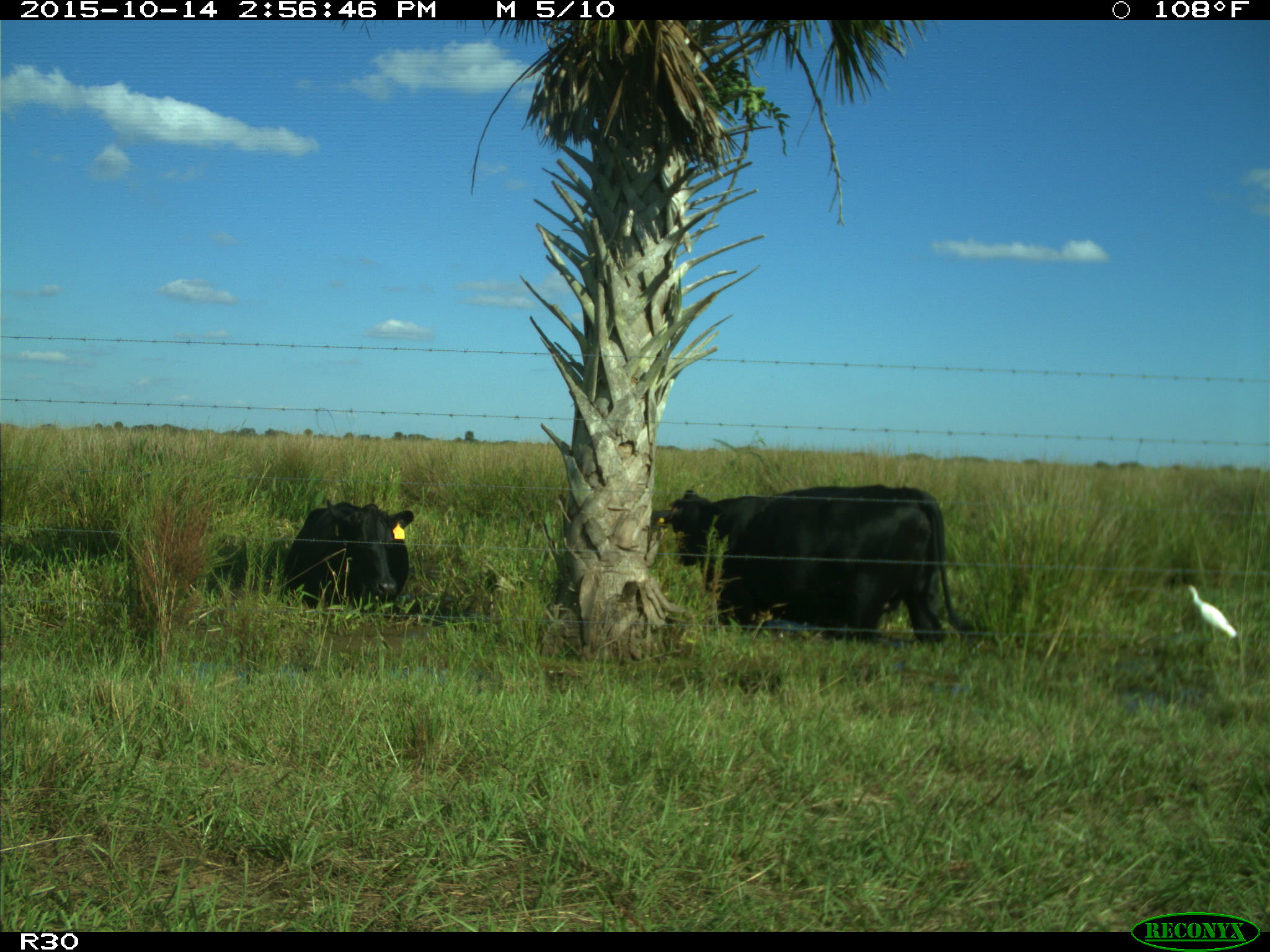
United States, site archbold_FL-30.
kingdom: Animalia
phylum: Chordata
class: Mammalia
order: Artiodactyla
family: Bovidae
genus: Bos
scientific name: Bos taurus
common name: domestic cow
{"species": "Bos taurus (domestic cow)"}